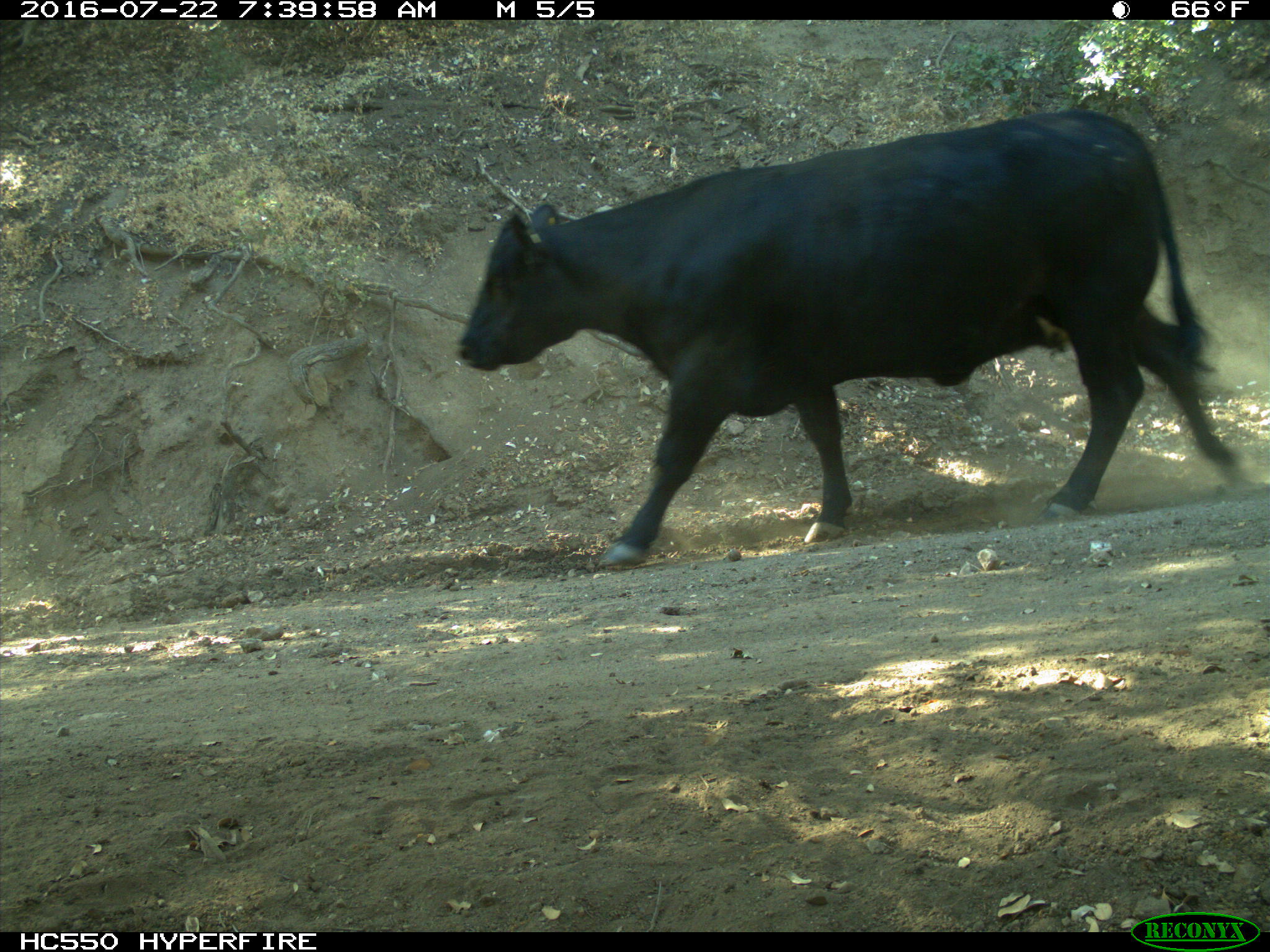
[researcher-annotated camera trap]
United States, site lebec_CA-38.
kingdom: Animalia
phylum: Chordata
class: Mammalia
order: Artiodactyla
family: Bovidae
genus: Bos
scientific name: Bos taurus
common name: domestic cow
Bos taurus (domestic cow).